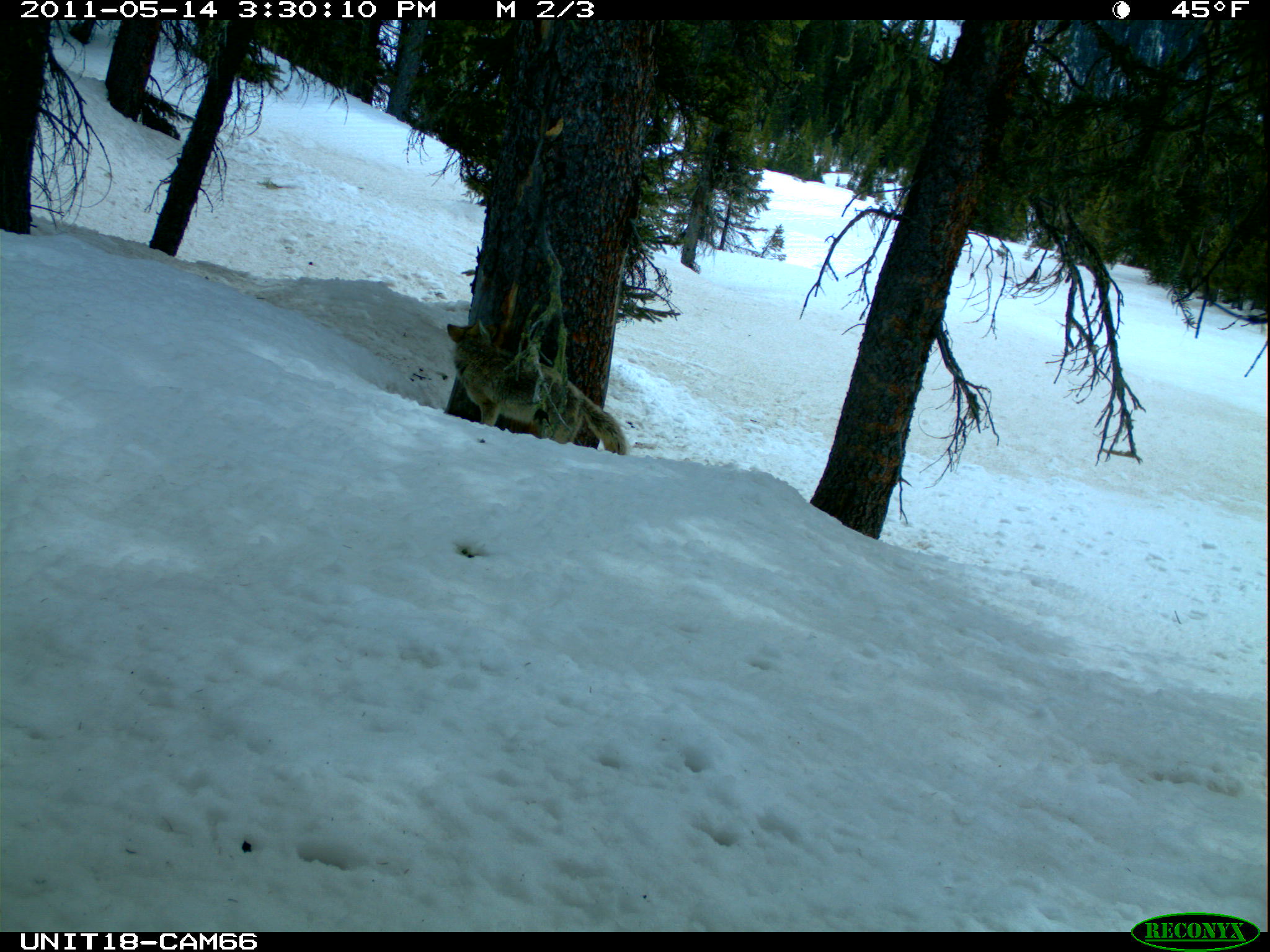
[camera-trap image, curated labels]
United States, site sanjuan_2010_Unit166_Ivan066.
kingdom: Animalia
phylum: Chordata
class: Mammalia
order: Carnivora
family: Canidae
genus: Canis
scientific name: Canis latrans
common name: coyote